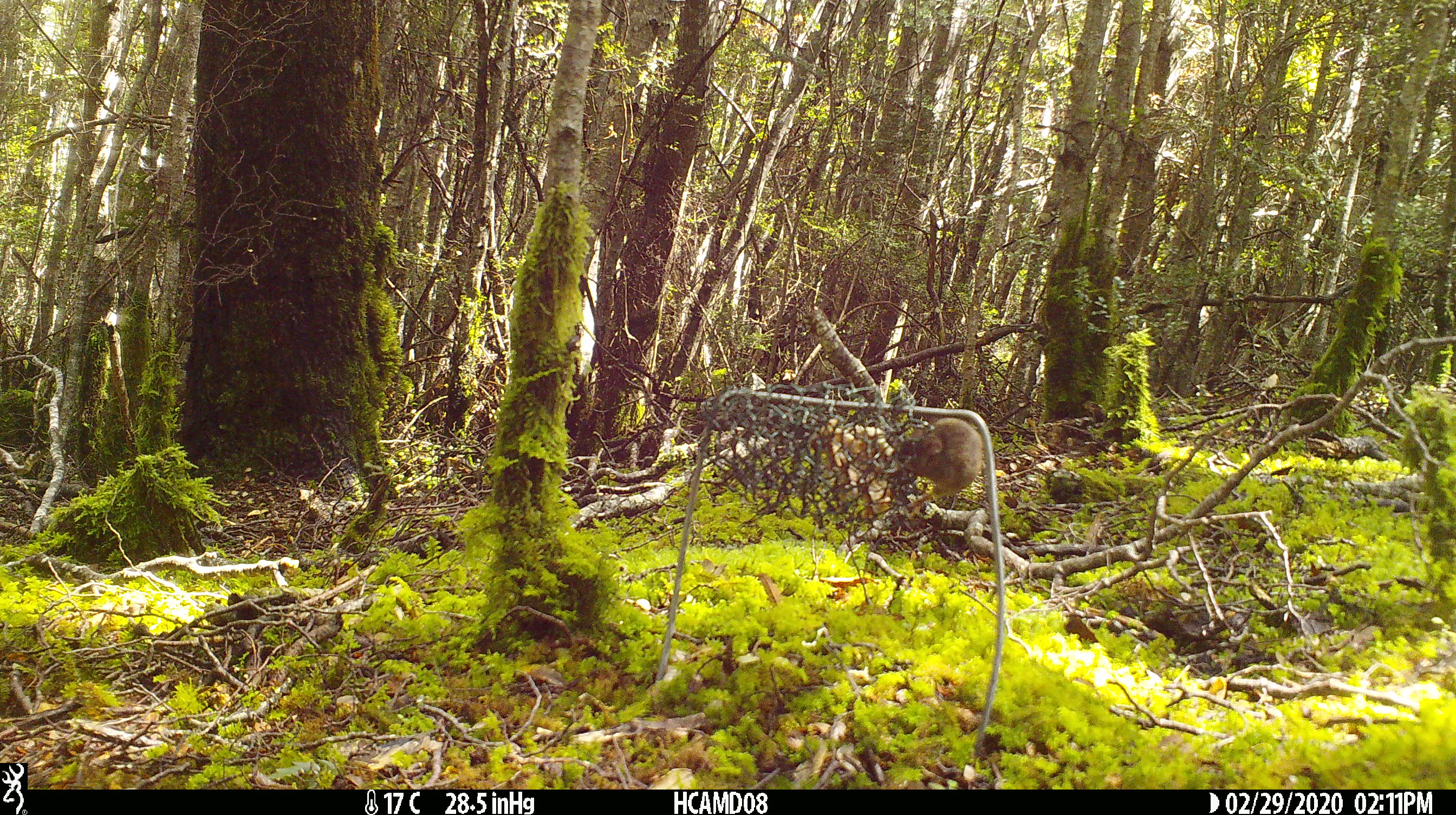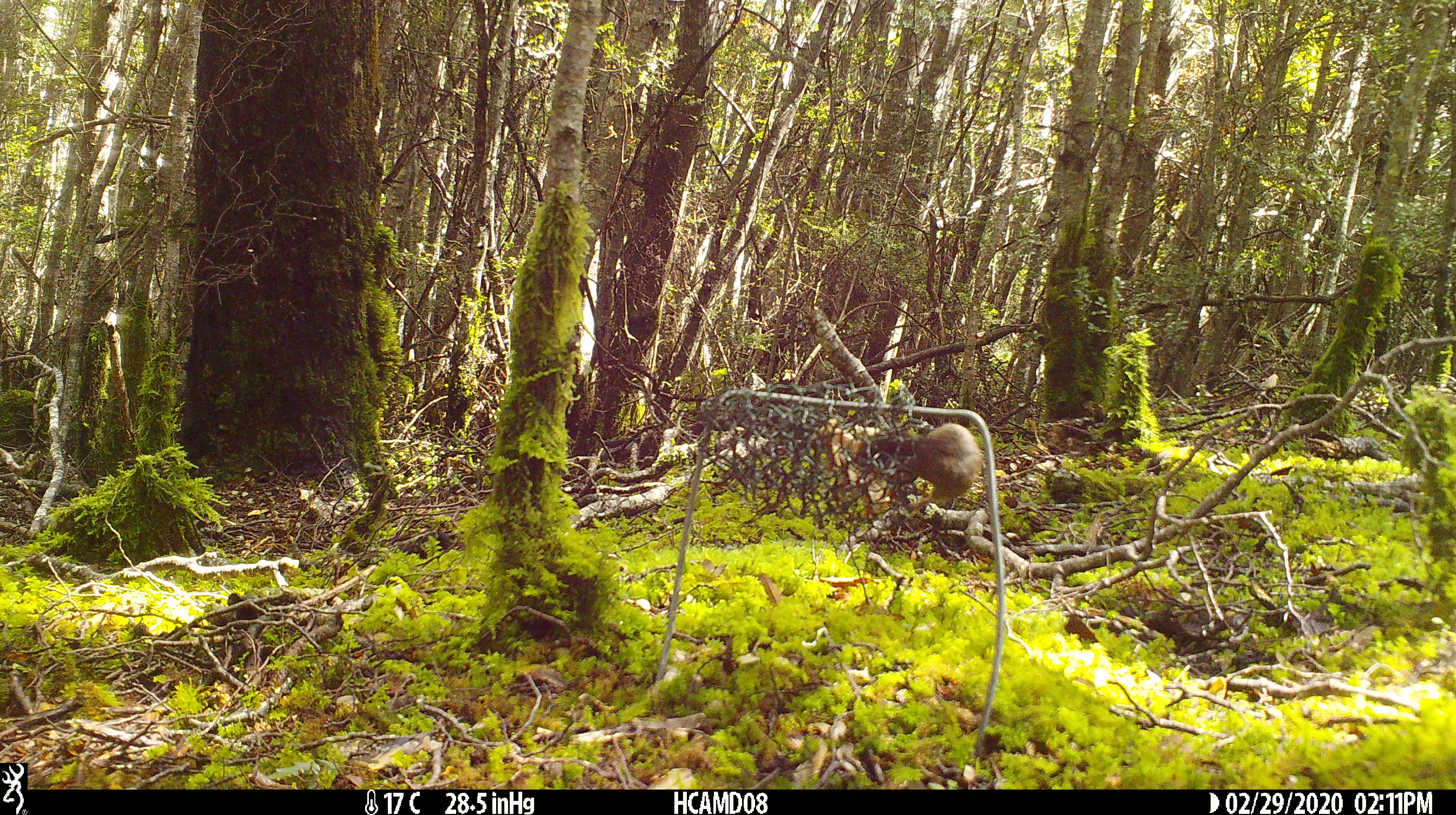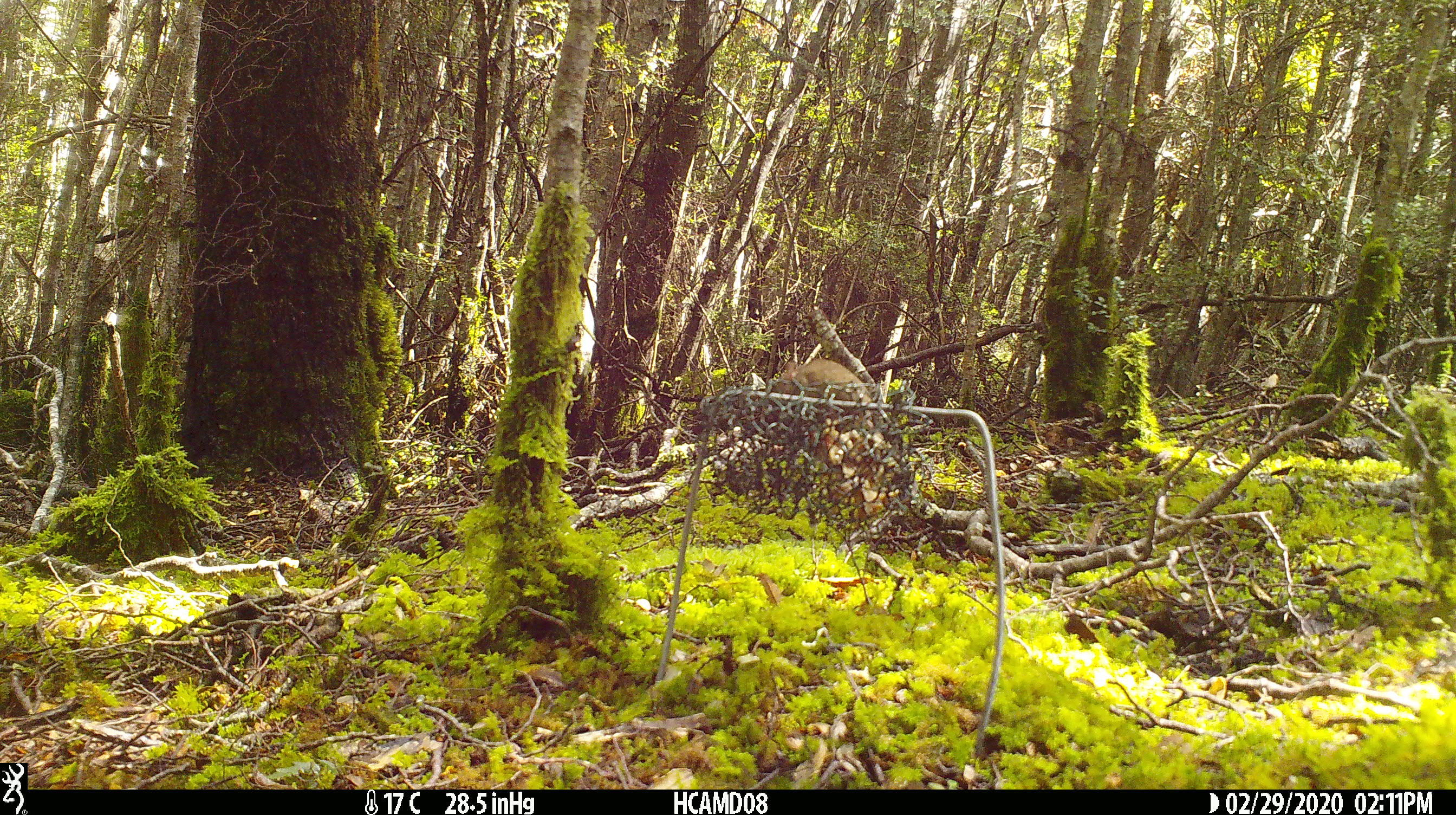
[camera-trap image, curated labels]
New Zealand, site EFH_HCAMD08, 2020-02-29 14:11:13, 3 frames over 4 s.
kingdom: Animalia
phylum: Chordata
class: Mammalia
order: Rodentia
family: Muridae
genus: Mus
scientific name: Mus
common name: mouse